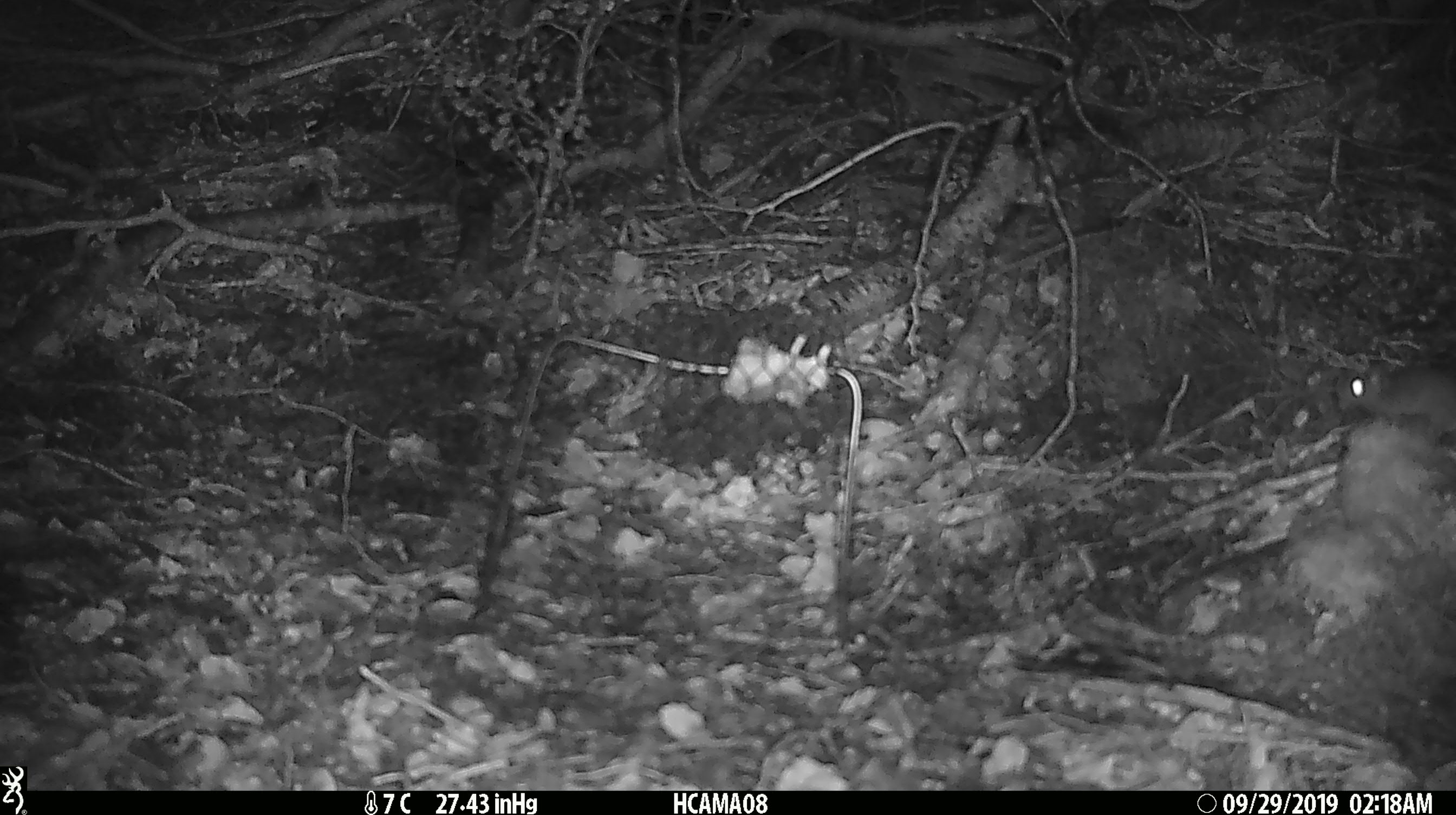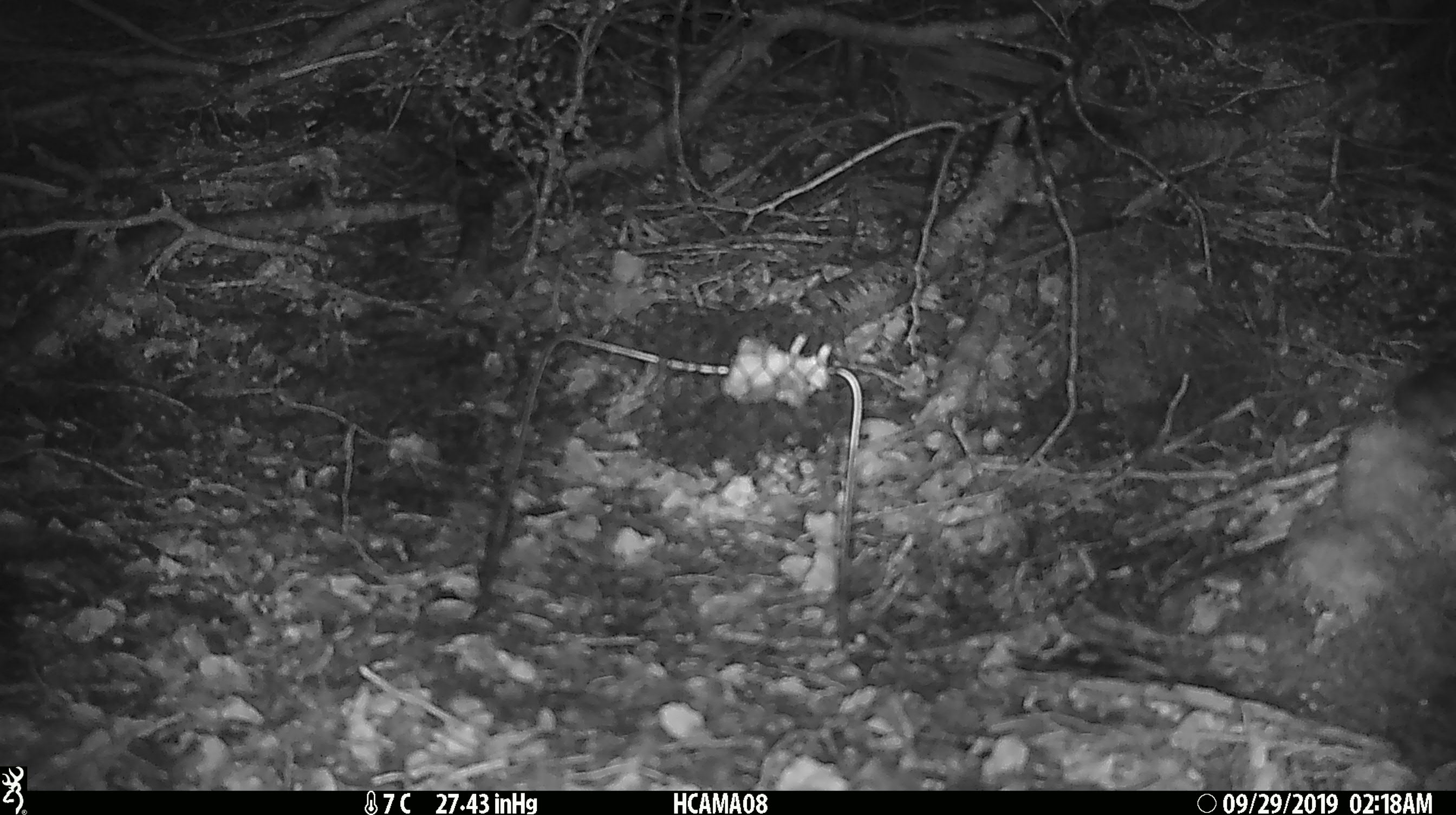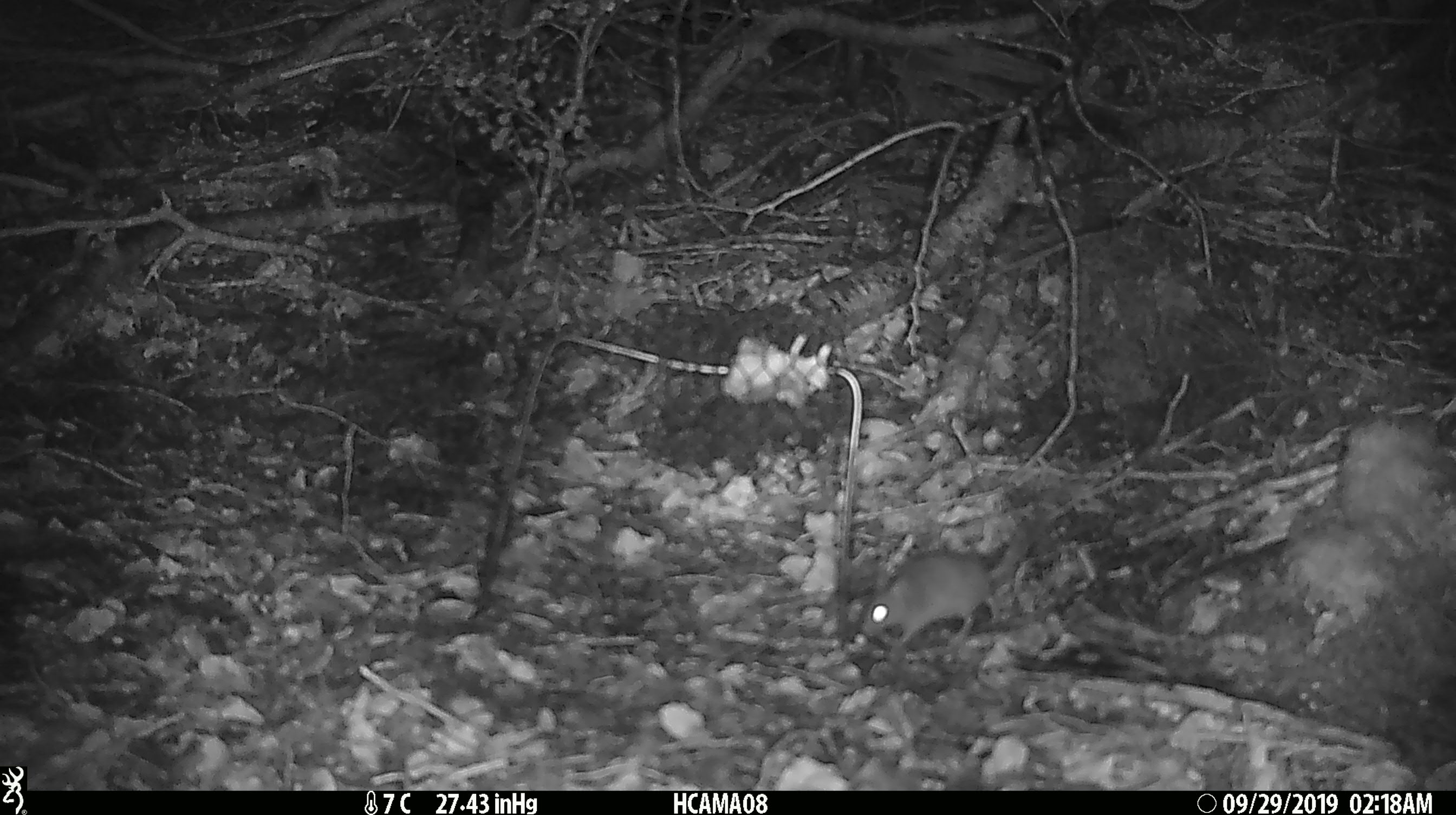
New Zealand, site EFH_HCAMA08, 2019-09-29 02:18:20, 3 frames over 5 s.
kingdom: Animalia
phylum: Chordata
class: Mammalia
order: Rodentia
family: Muridae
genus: Mus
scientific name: Mus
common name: mouse